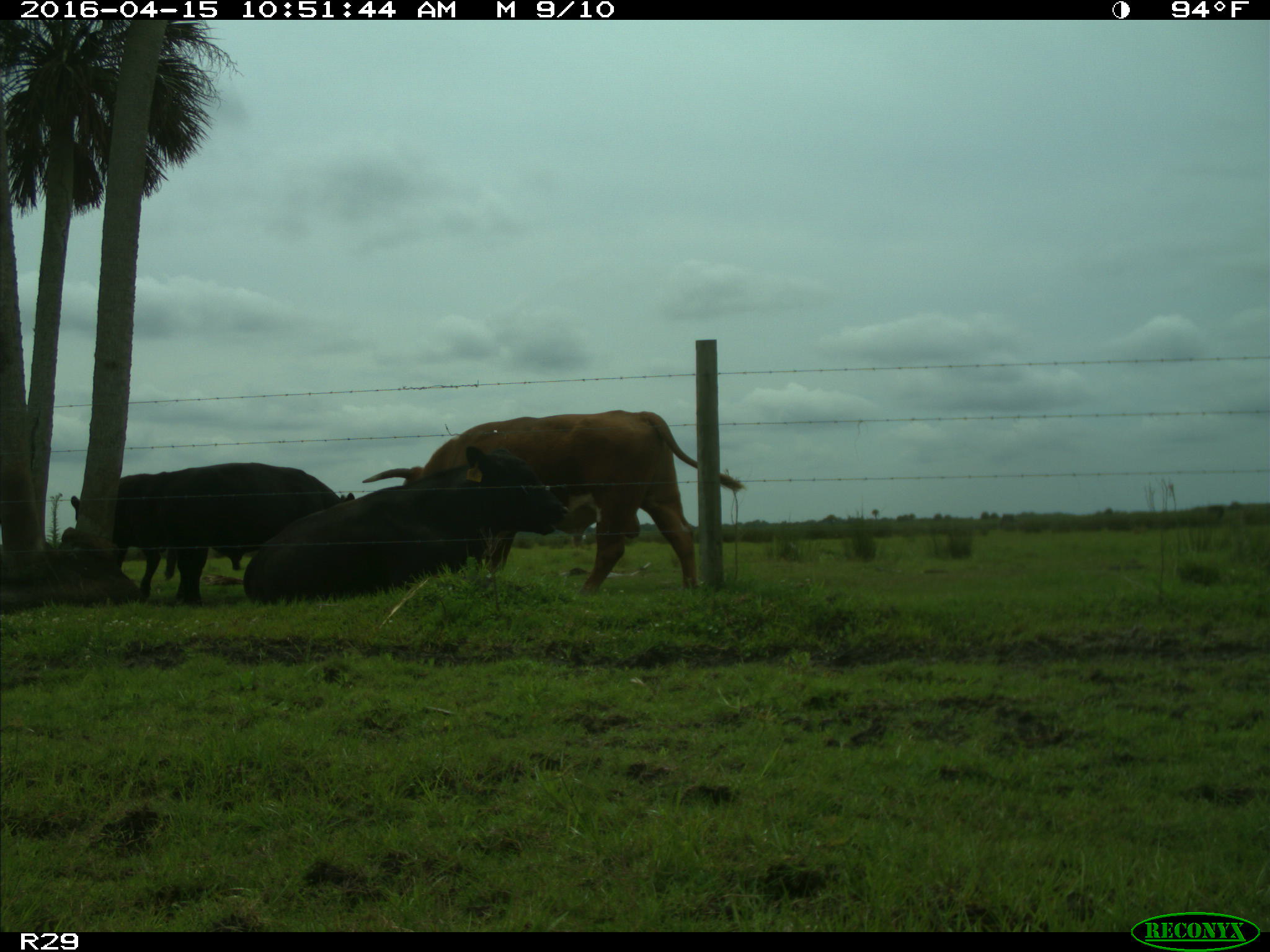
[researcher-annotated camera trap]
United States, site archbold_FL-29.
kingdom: Animalia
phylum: Chordata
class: Mammalia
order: Artiodactyla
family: Bovidae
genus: Bos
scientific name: Bos taurus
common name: domestic cow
Bos taurus (domestic cow).